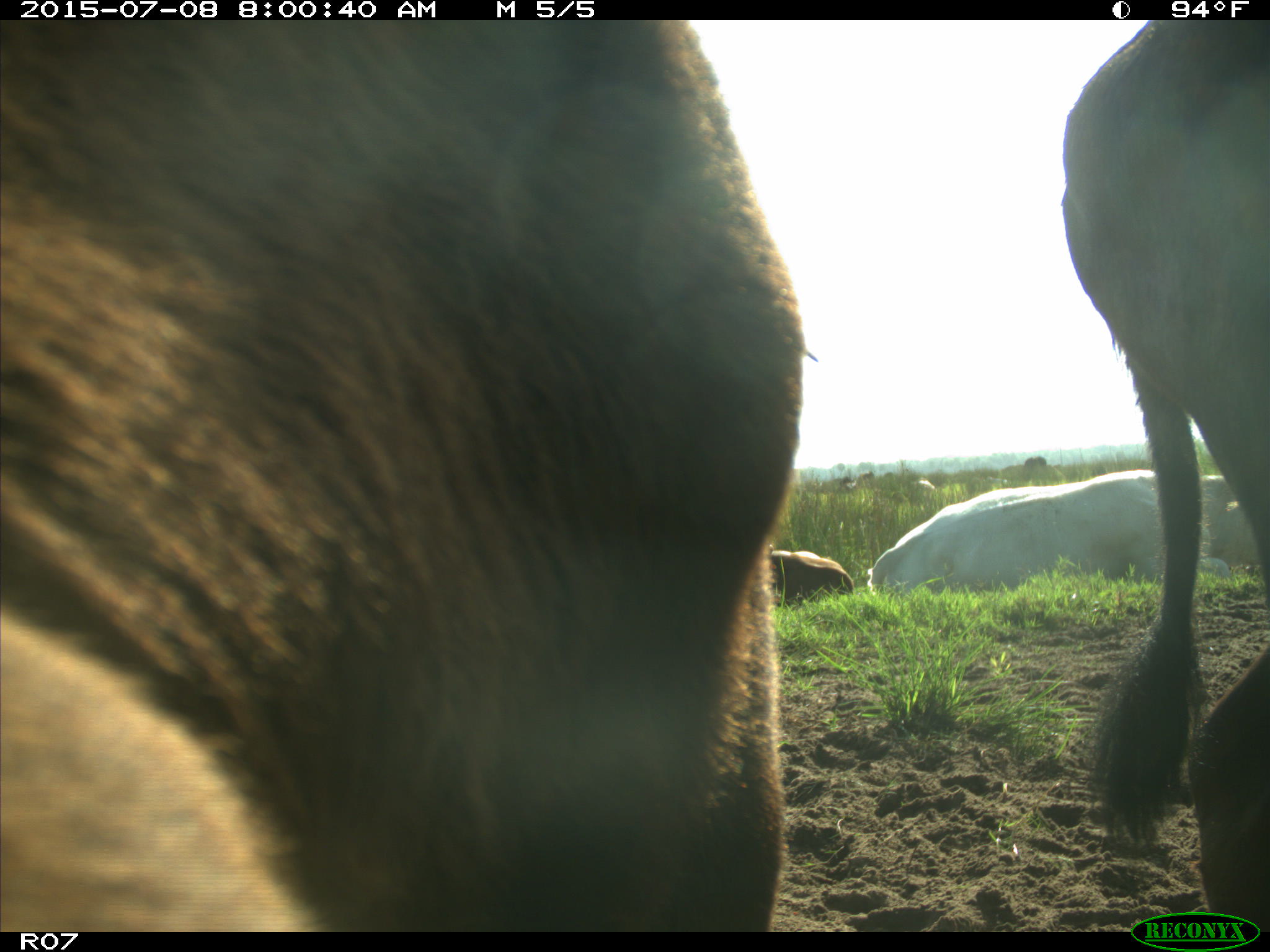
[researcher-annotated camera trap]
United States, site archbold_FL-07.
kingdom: Animalia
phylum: Chordata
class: Mammalia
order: Artiodactyla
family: Bovidae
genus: Bos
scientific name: Bos taurus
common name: domestic cow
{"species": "Bos taurus (domestic cow)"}